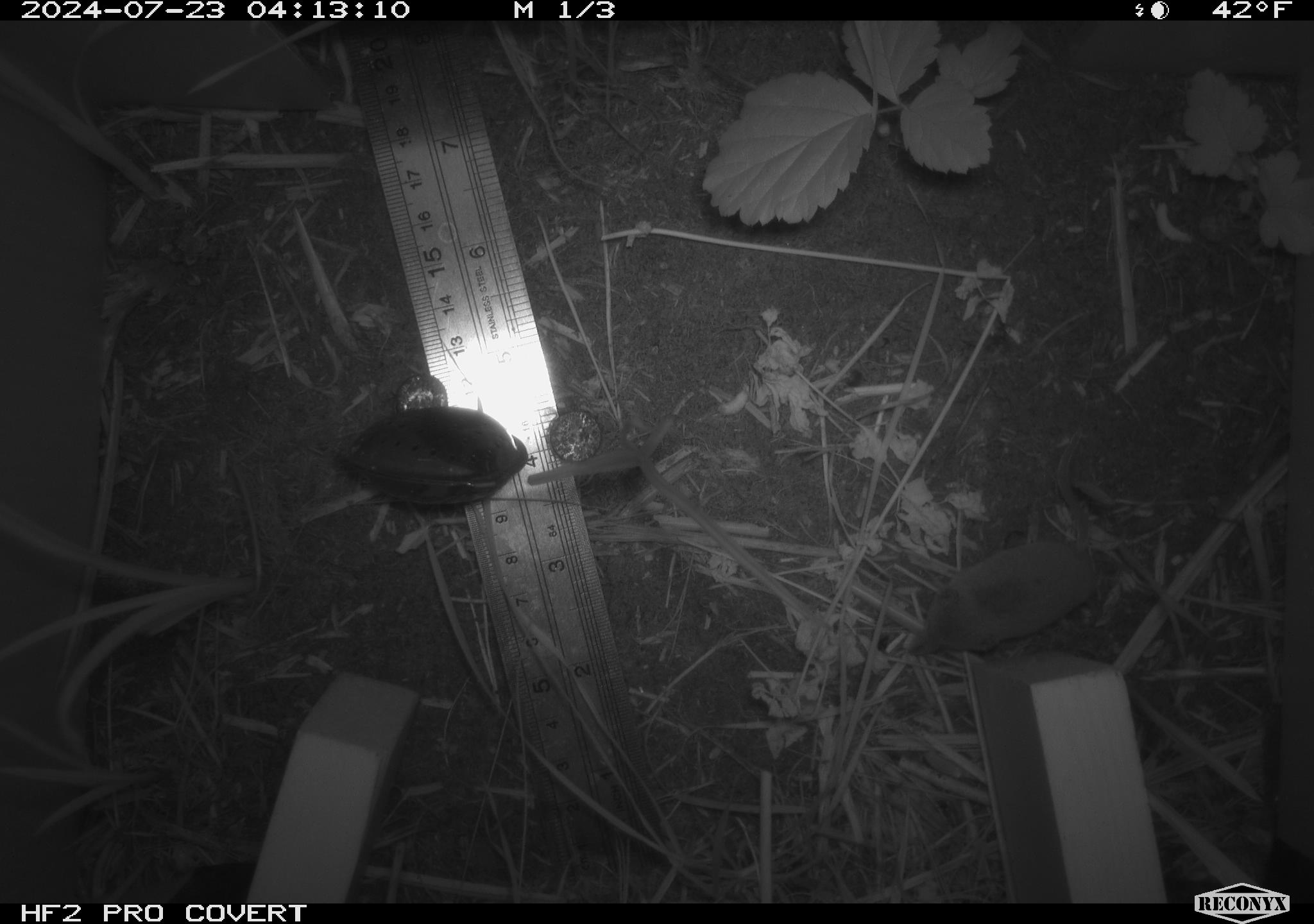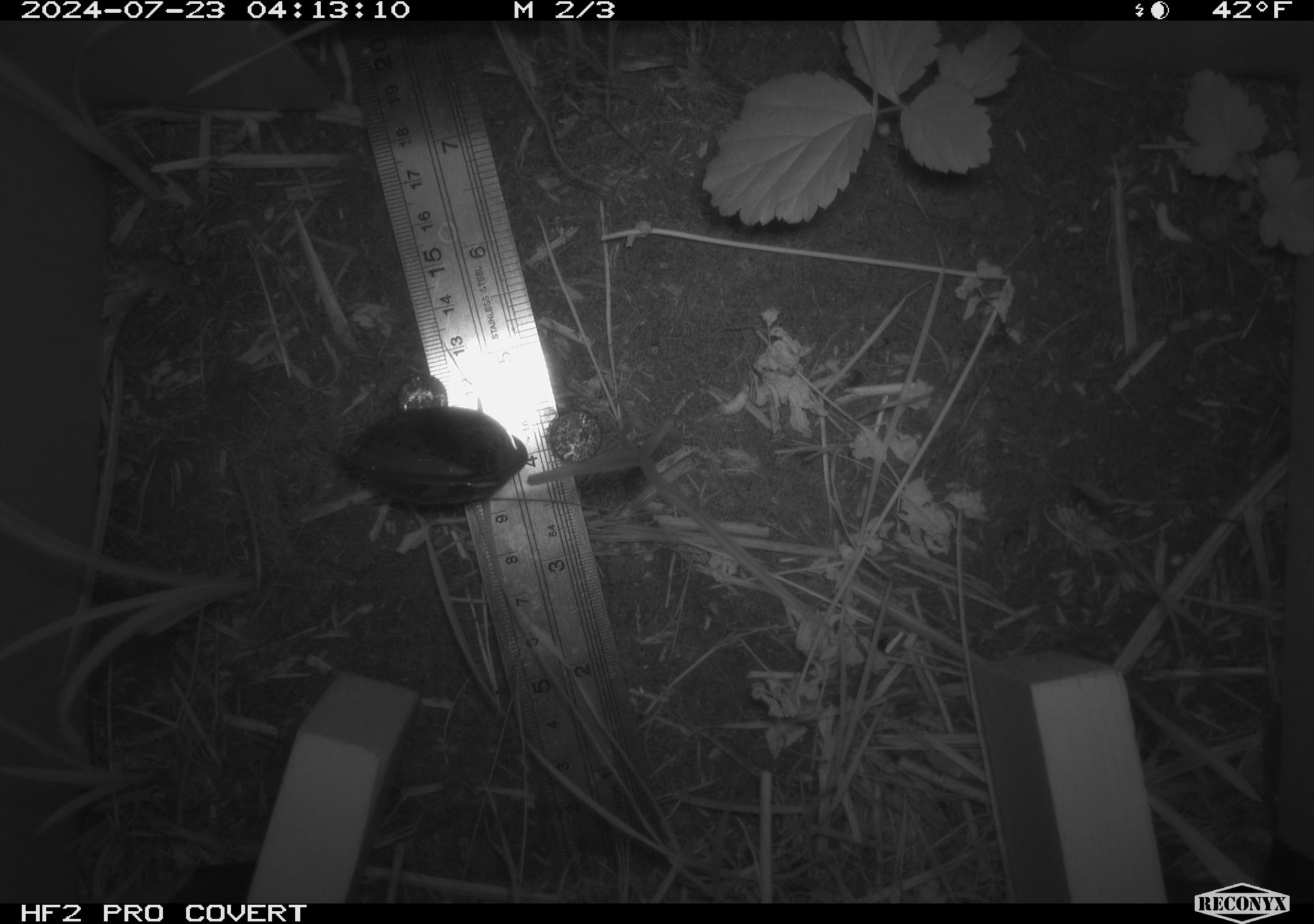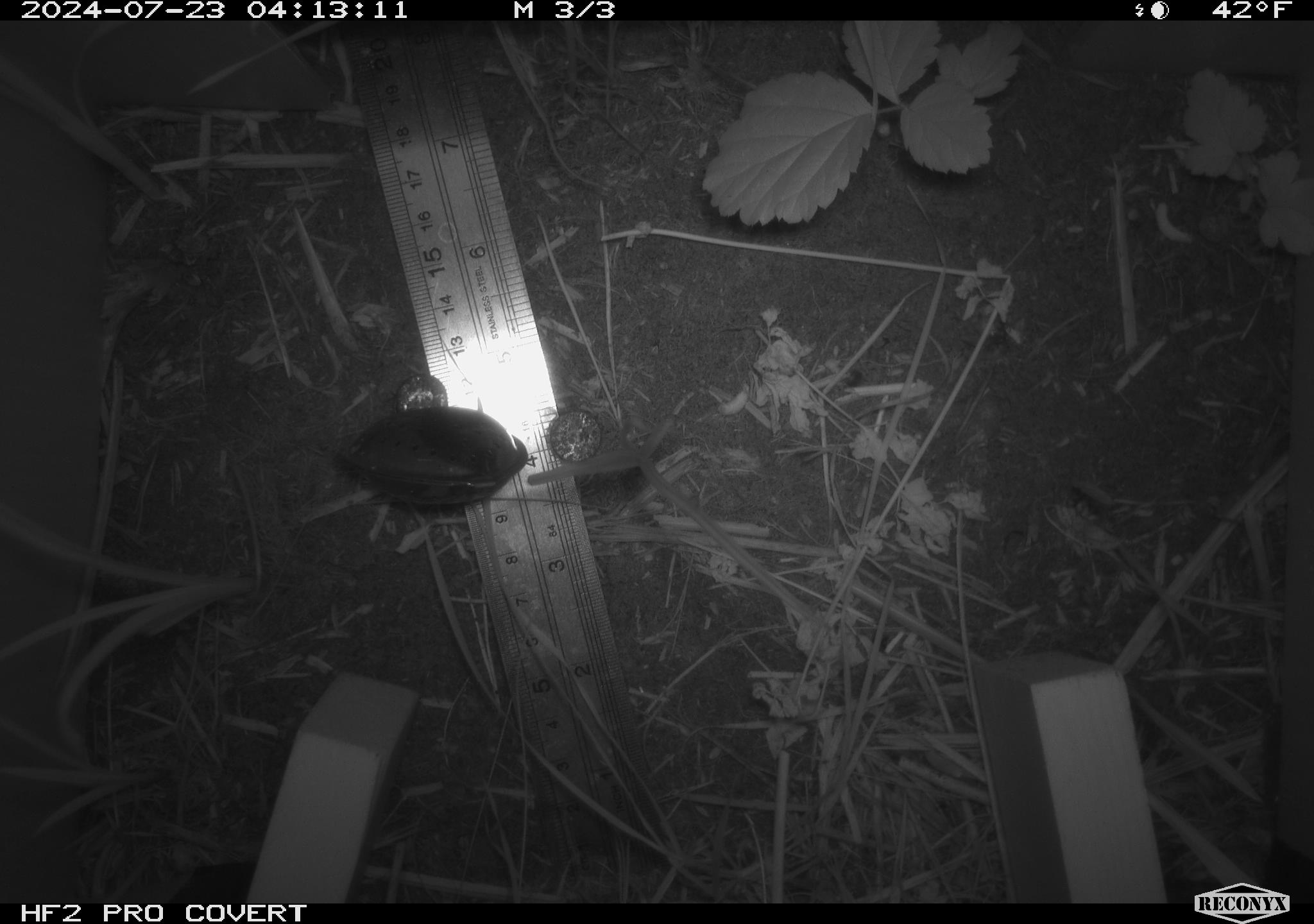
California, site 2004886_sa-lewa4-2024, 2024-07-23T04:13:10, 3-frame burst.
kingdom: Animalia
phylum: Chordata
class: Mammalia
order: Eulipotyphla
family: Soricidae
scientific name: Soricidae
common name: shrews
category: soricidae family